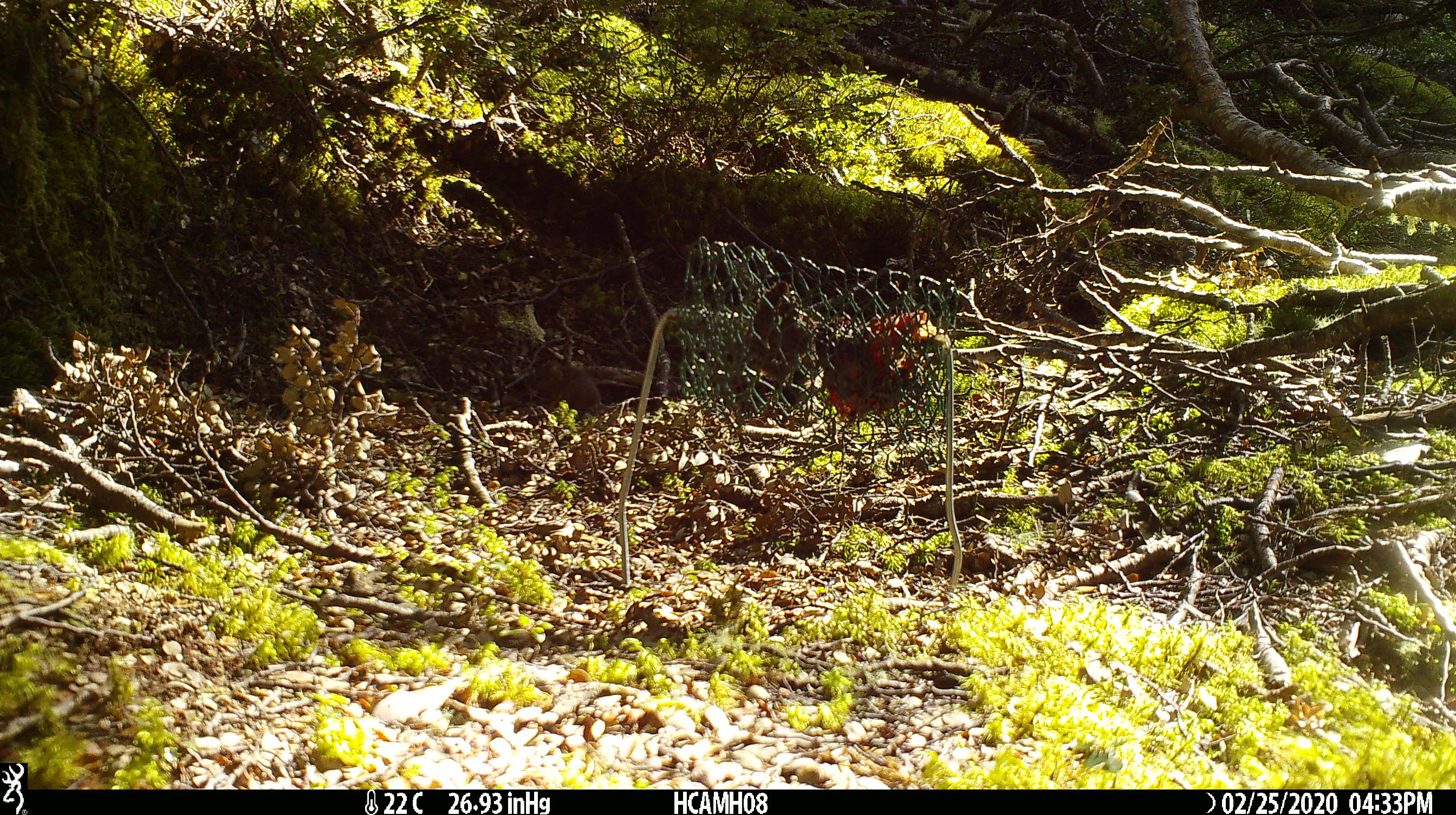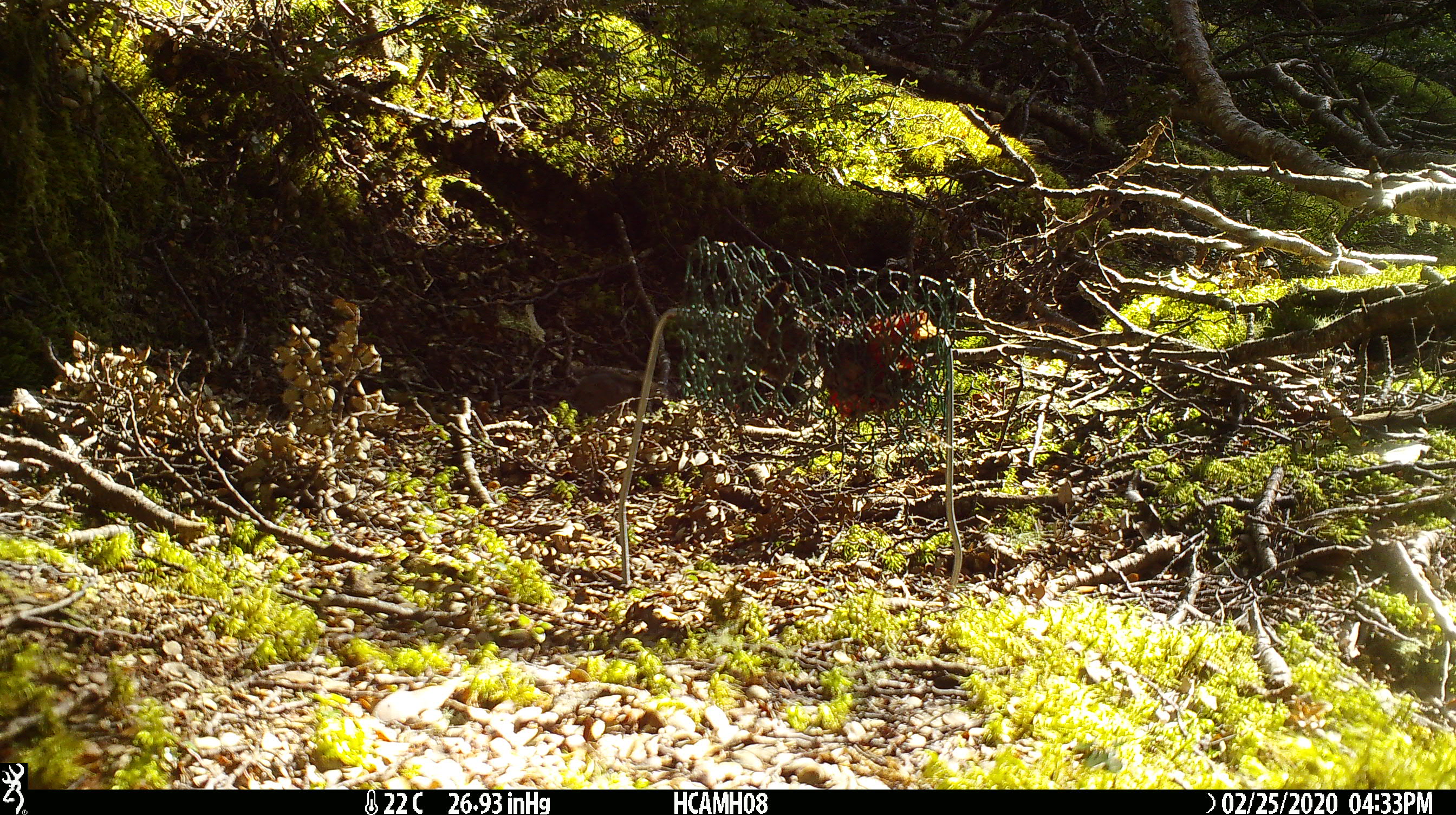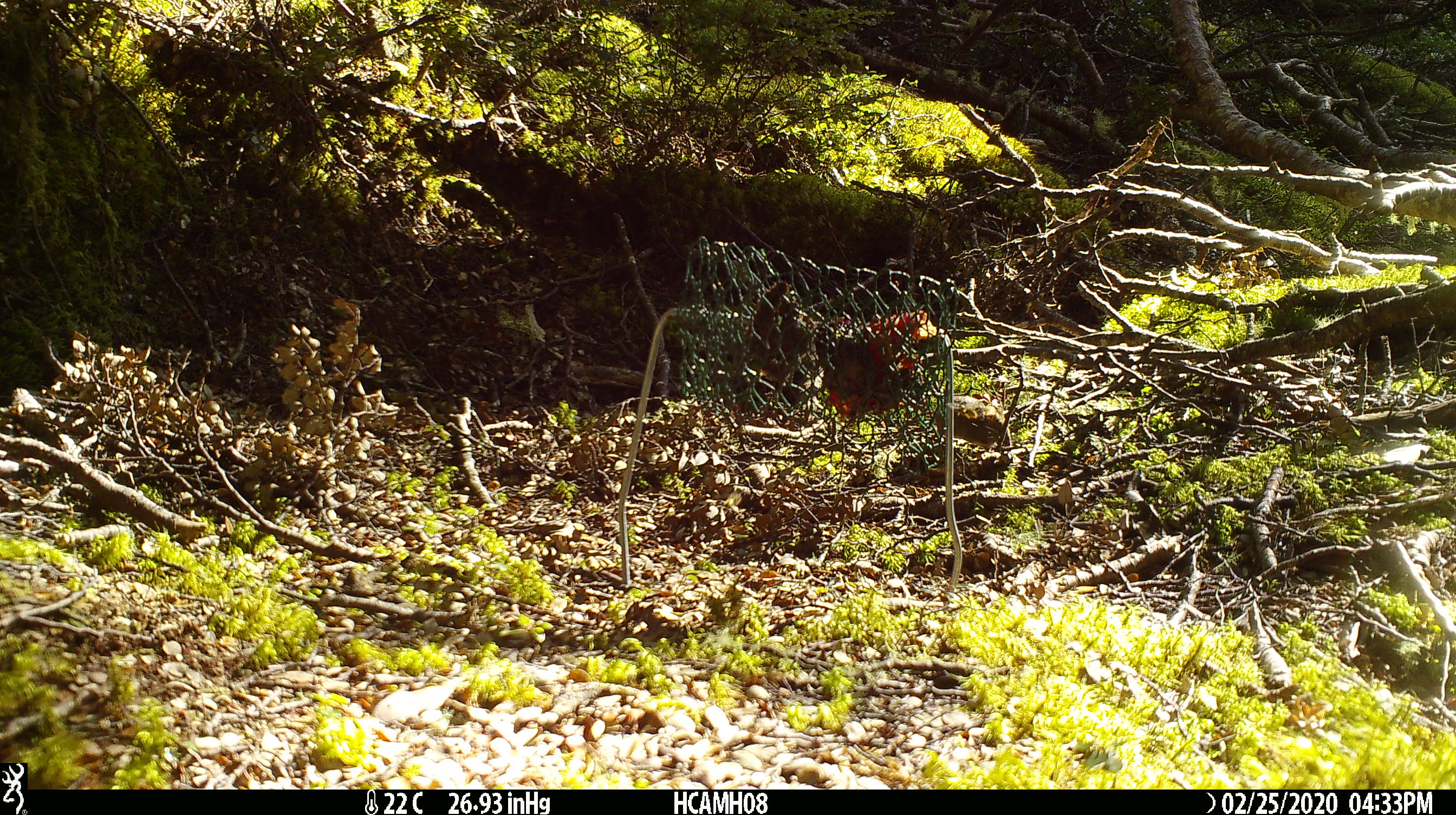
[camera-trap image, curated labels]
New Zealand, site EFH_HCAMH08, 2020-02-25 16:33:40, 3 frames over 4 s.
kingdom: Animalia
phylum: Chordata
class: Mammalia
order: Rodentia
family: Muridae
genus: Mus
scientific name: Mus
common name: mouse